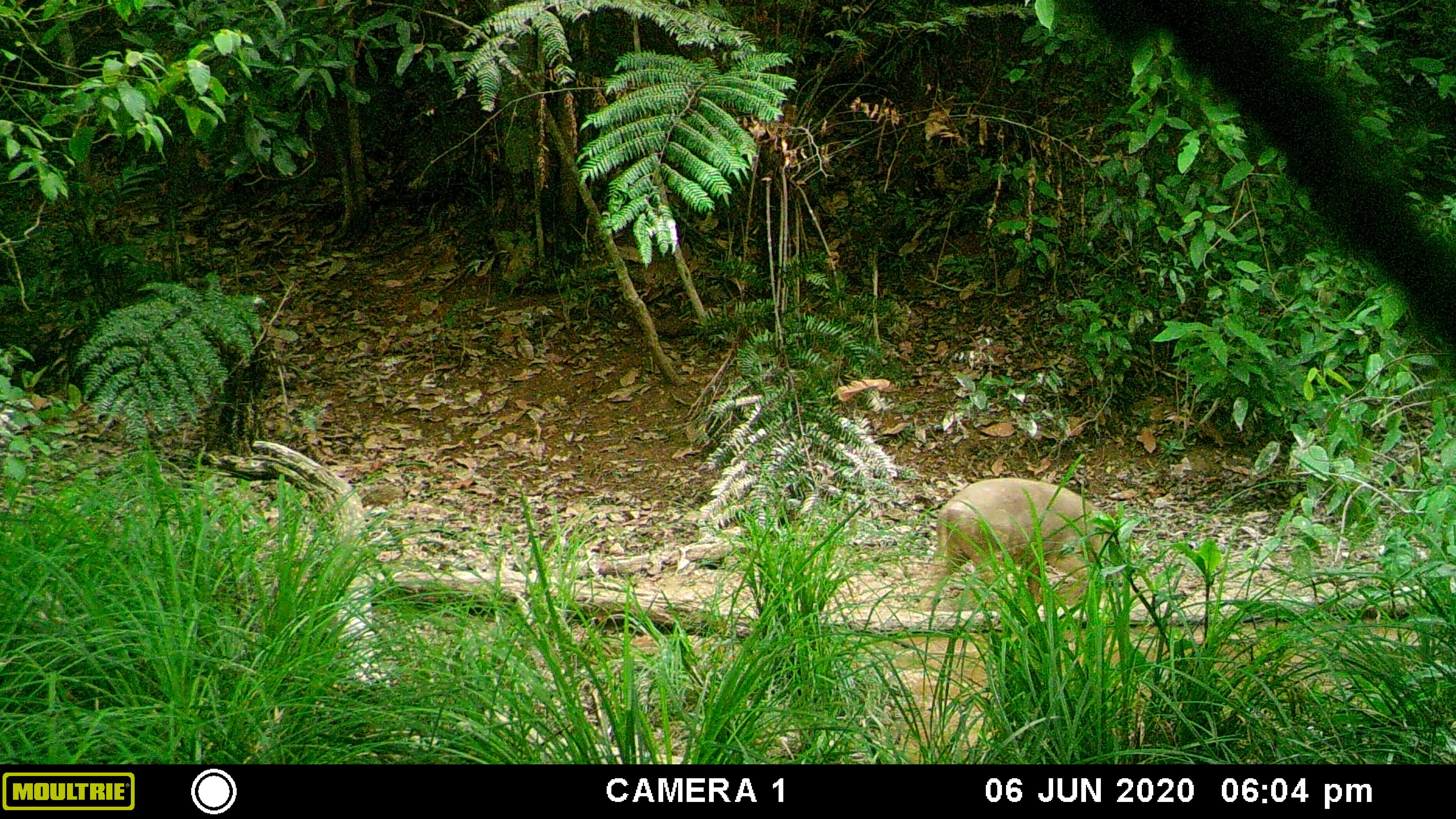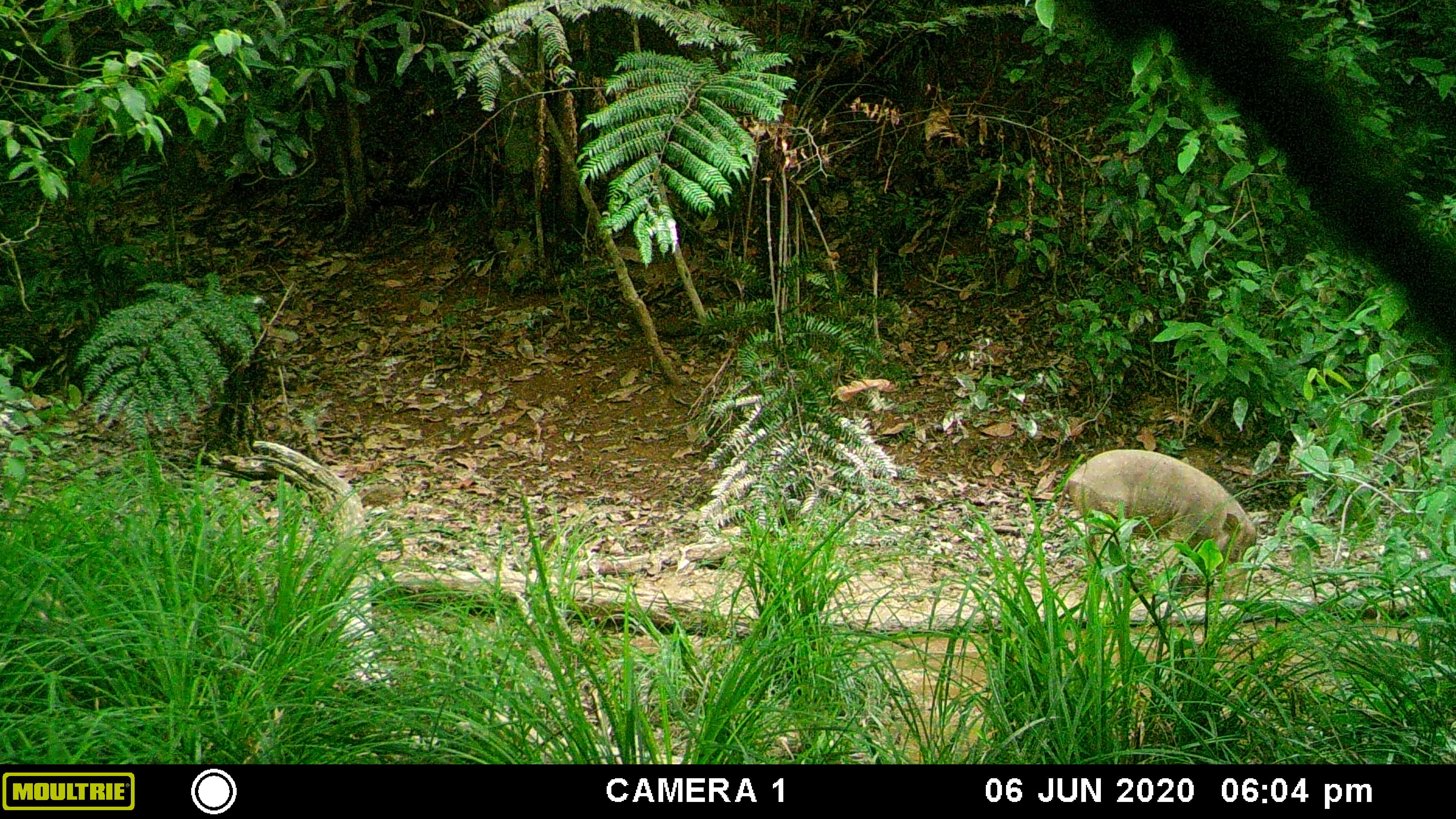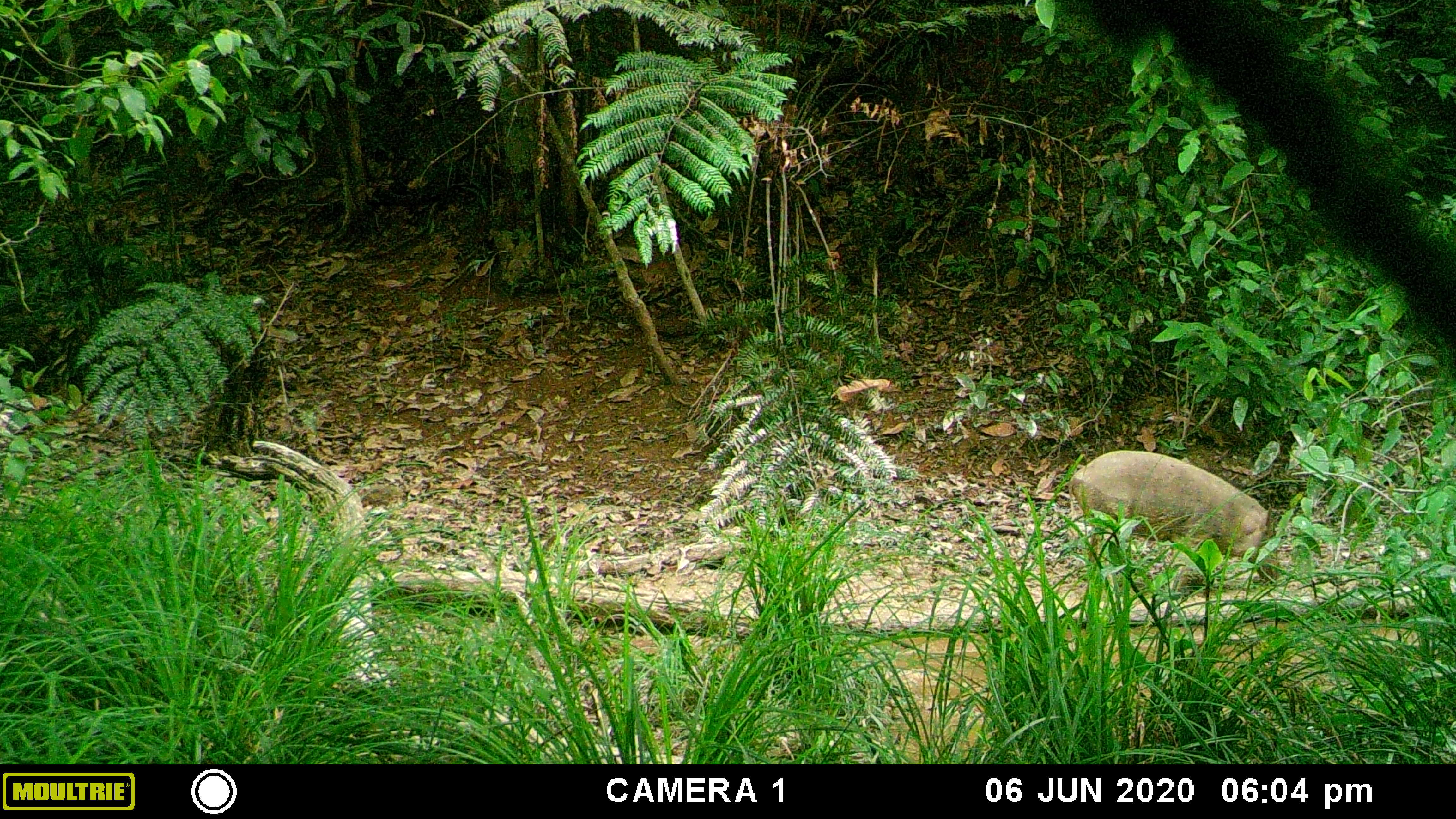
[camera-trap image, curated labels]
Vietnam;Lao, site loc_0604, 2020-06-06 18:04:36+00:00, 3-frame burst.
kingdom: Animalia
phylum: Chordata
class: Mammalia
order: Artiodactyla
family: Suidae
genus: Sus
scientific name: Sus scrofa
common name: eurasian wild pig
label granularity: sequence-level